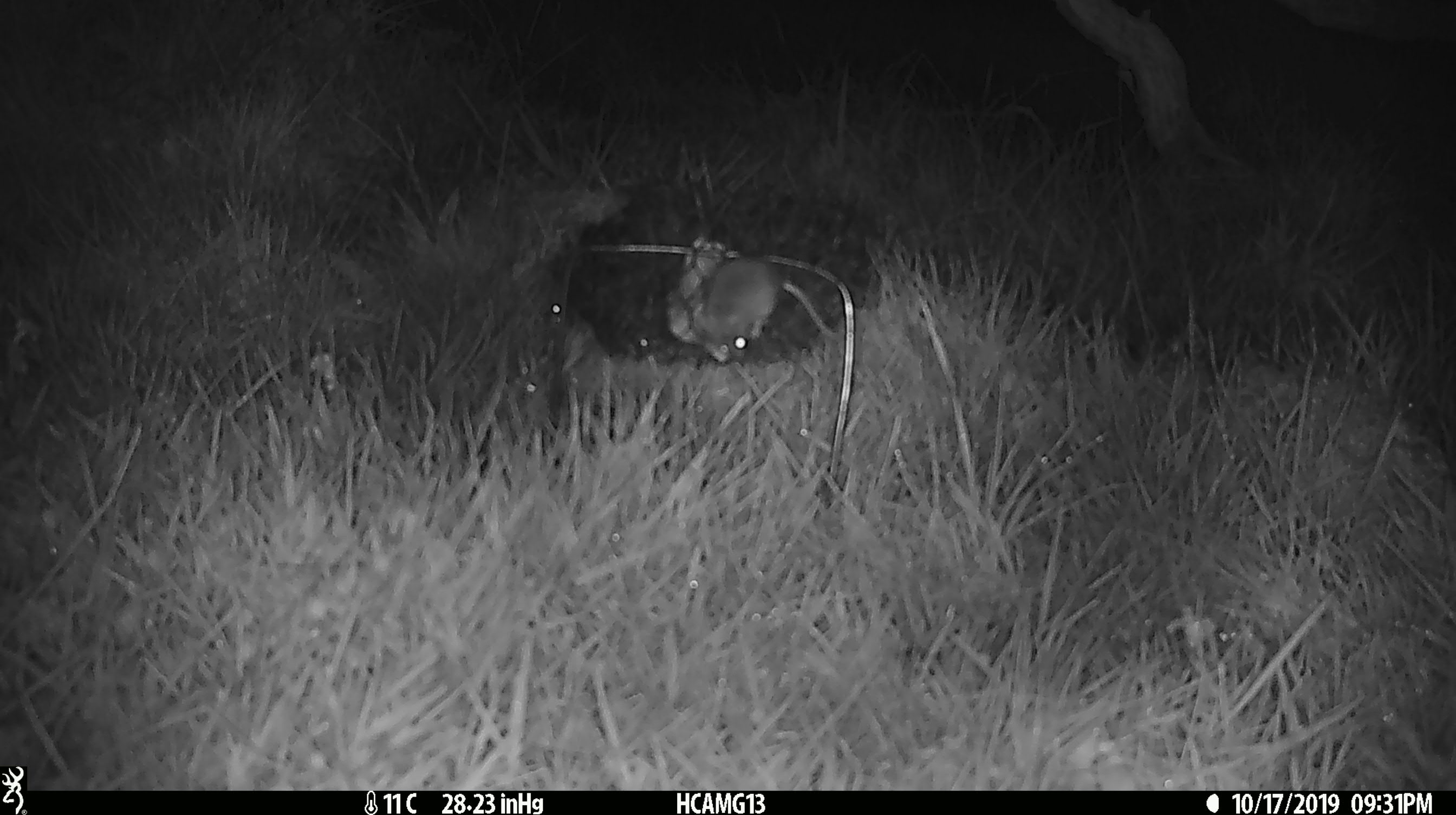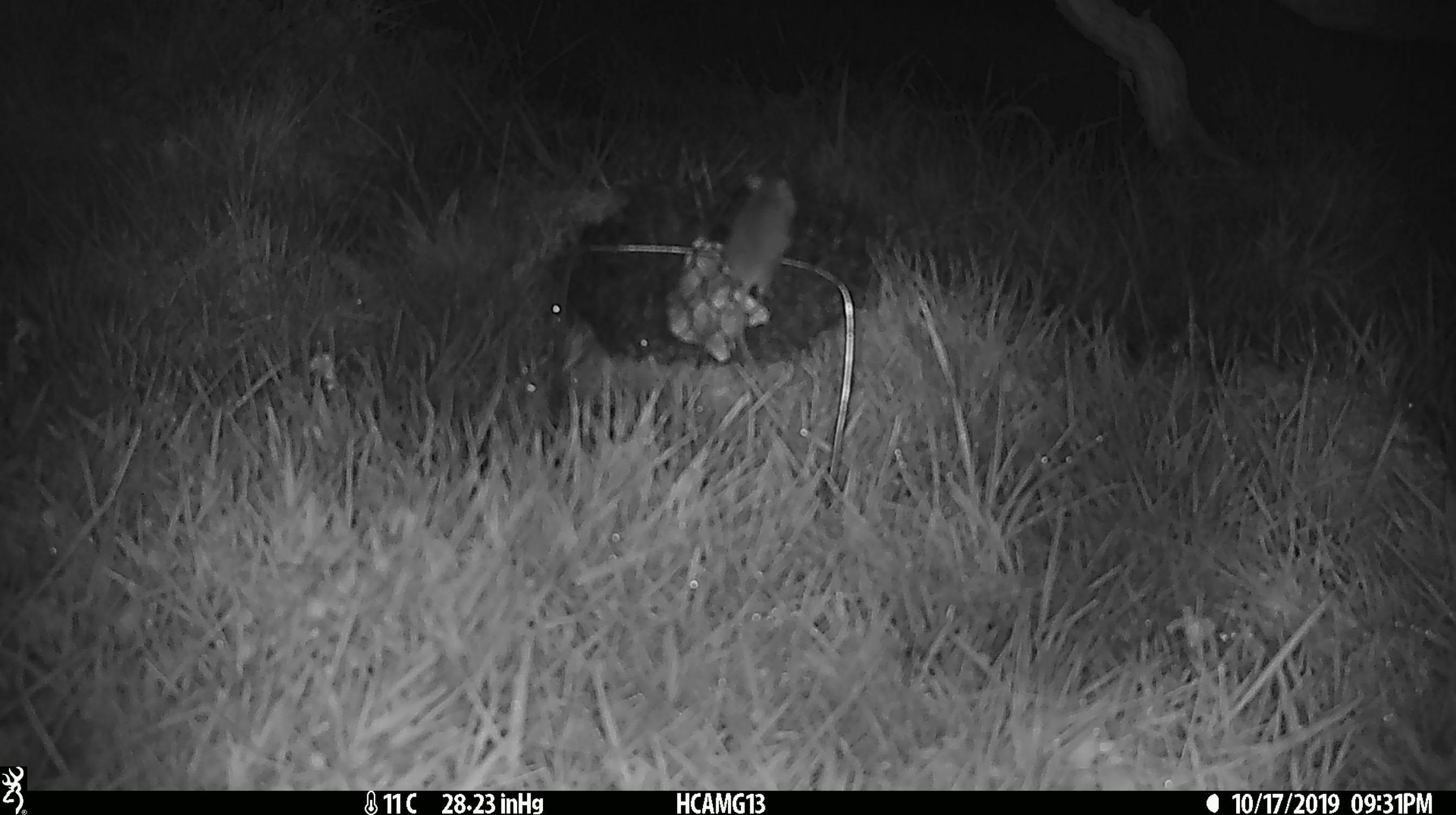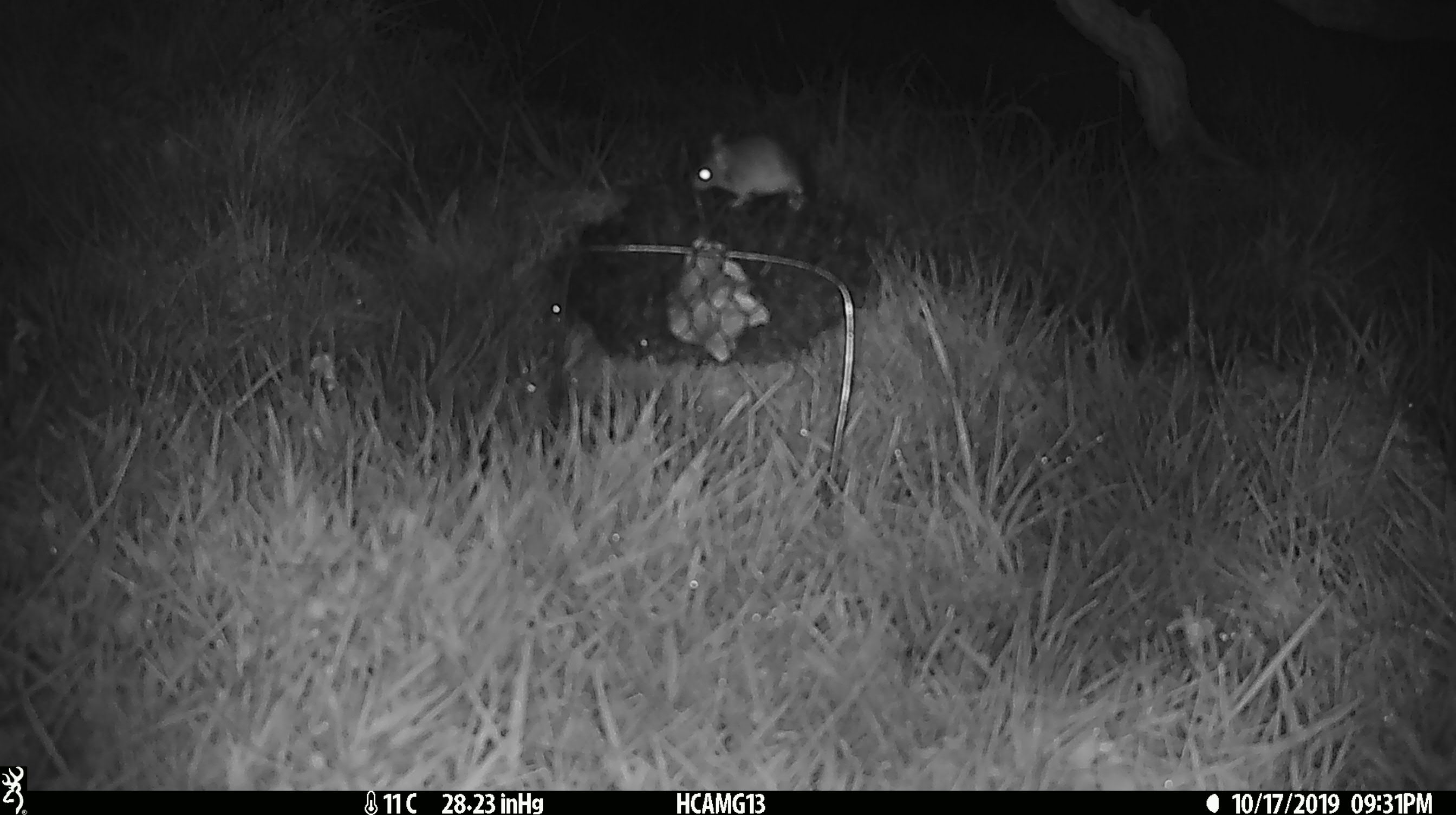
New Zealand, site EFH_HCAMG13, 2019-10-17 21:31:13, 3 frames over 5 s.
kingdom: Animalia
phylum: Chordata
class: Mammalia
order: Rodentia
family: Muridae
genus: Mus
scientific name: Mus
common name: mouse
Mouse (Mus).